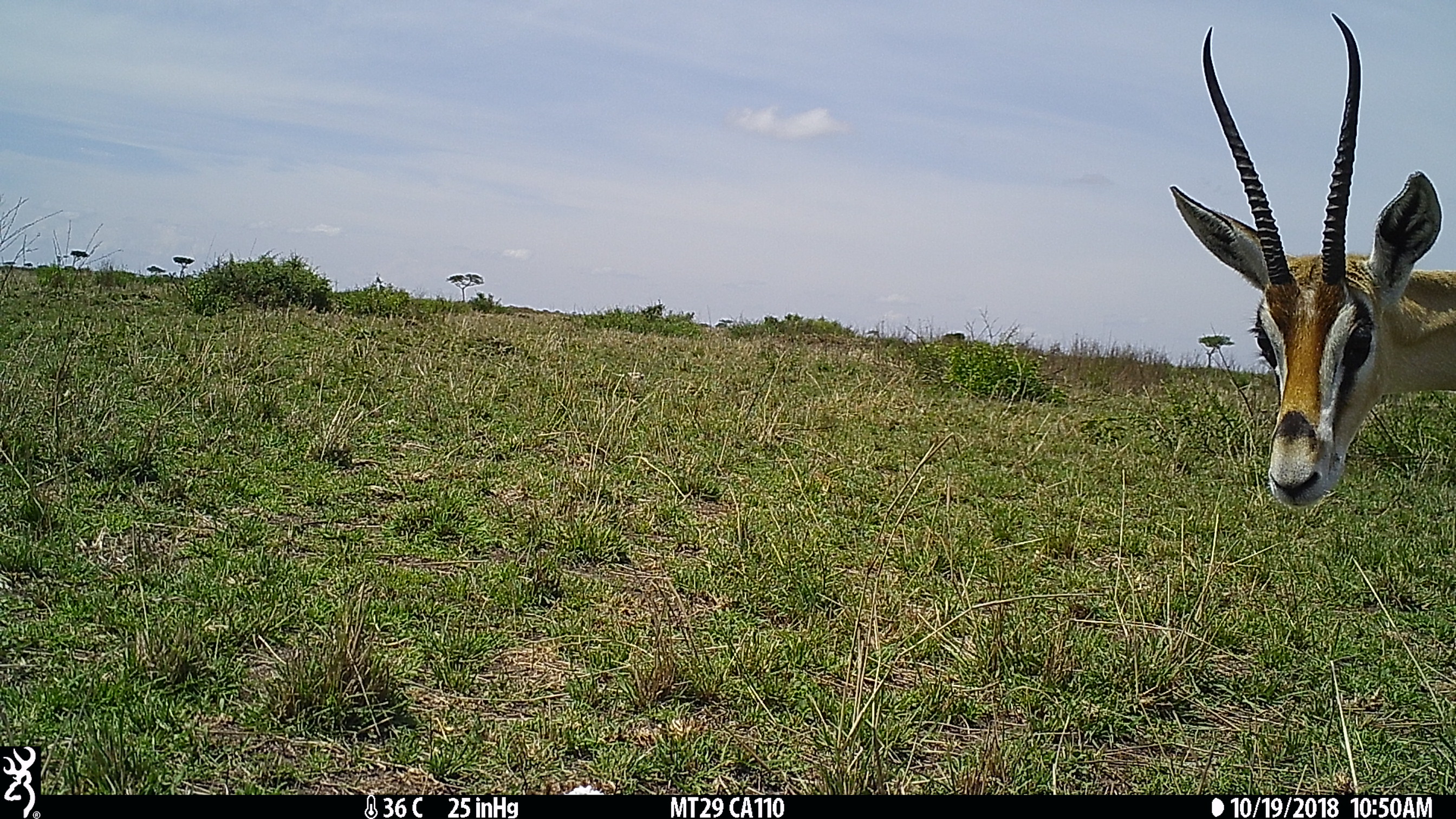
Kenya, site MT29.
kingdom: Animalia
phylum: Chordata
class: Mammalia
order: Artiodactyla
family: Bovidae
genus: Nanger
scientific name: Nanger granti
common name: grant's gazelle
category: gazelle grants